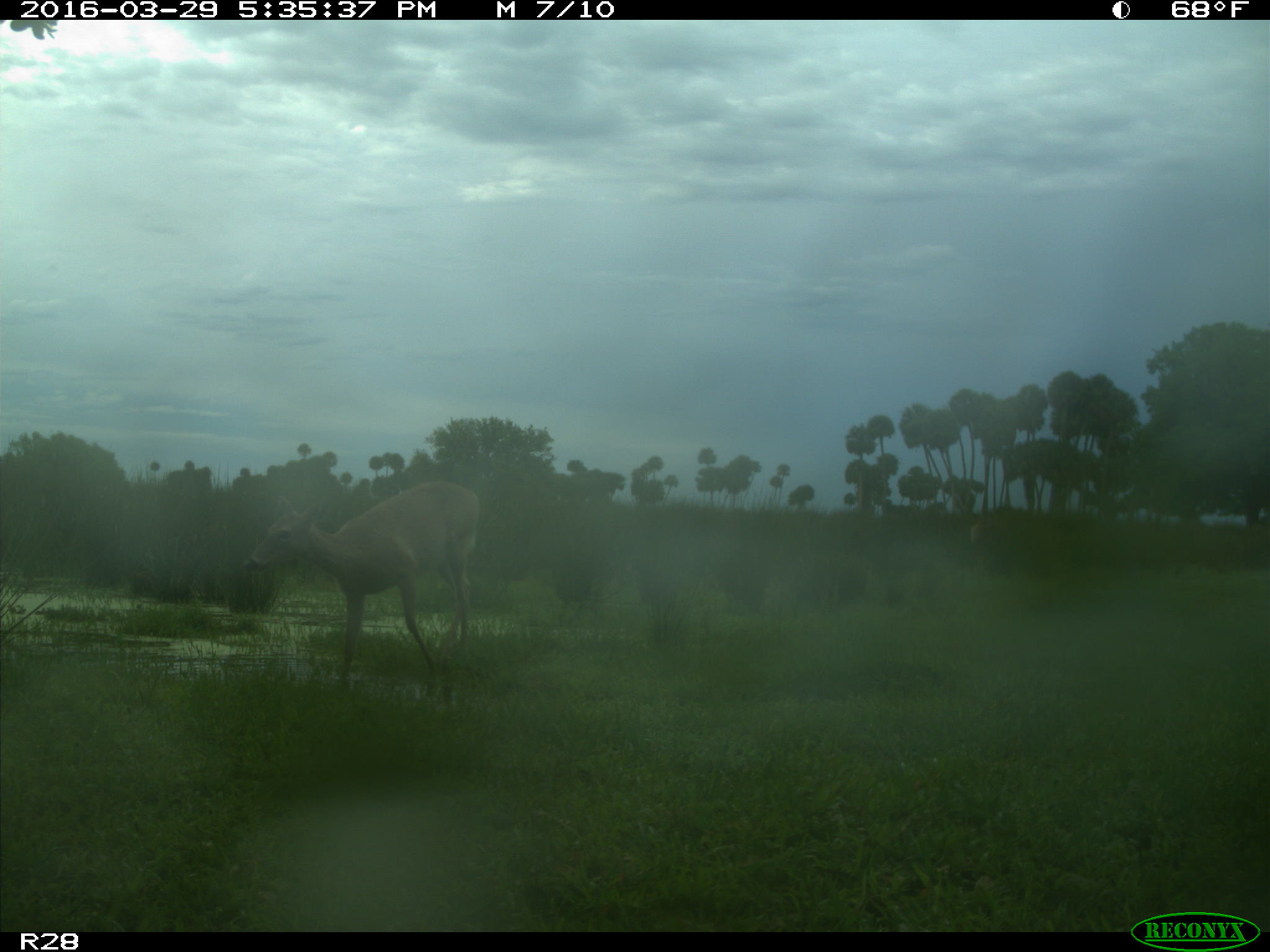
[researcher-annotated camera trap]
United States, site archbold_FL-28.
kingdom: Animalia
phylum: Chordata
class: Mammalia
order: Artiodactyla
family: Cervidae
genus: Odocoileus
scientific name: Odocoileus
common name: deer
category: unidentified deer